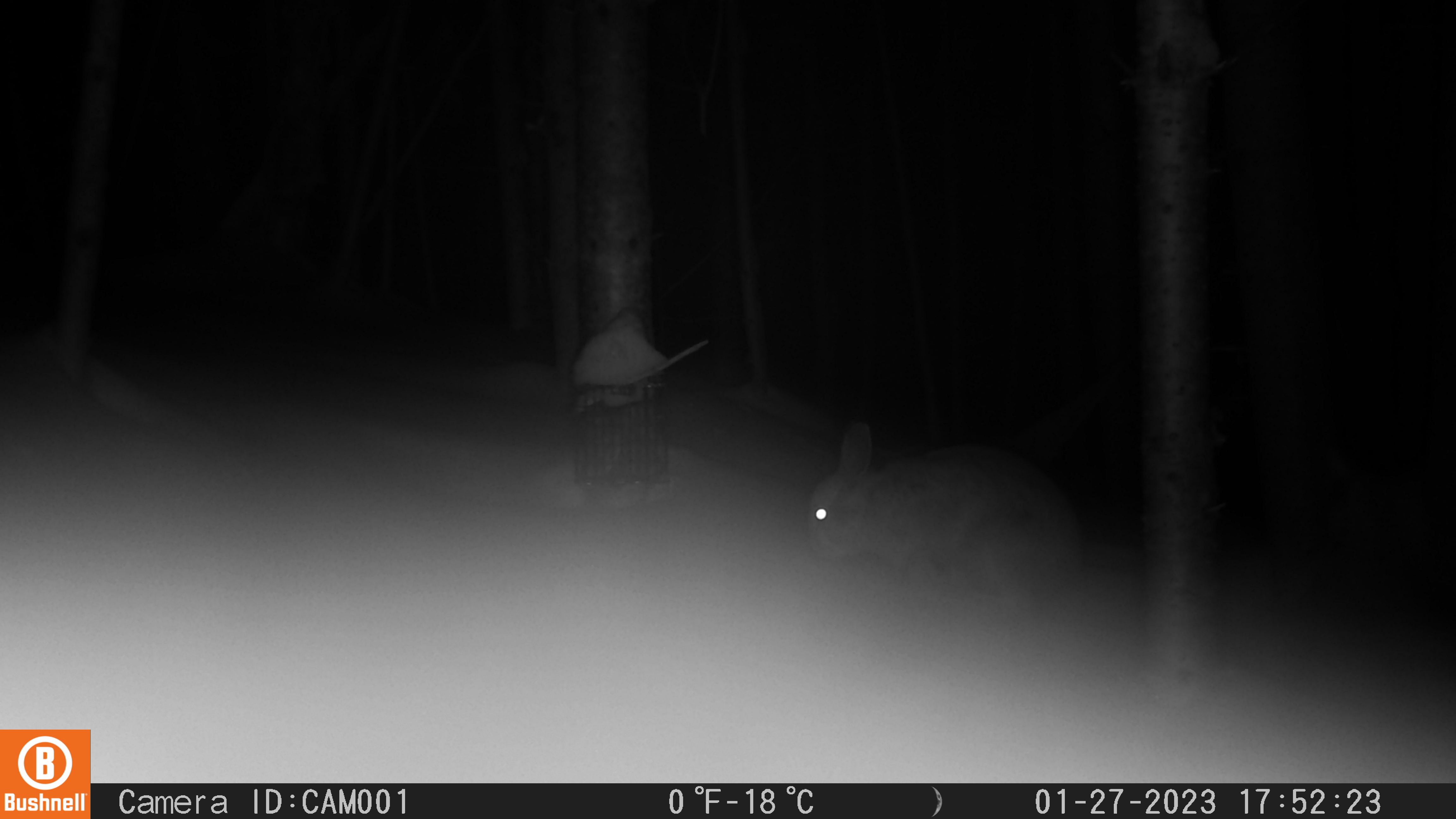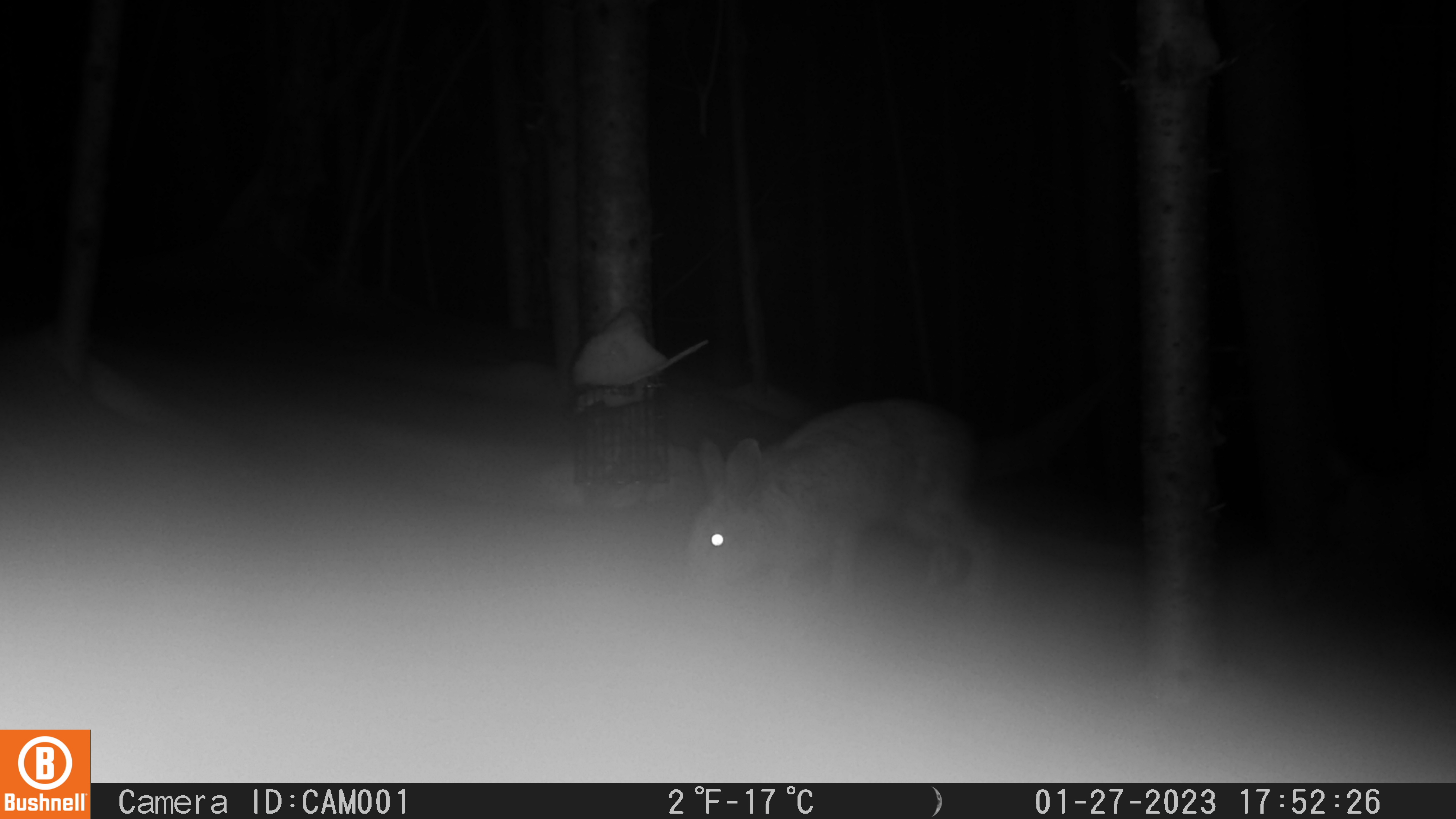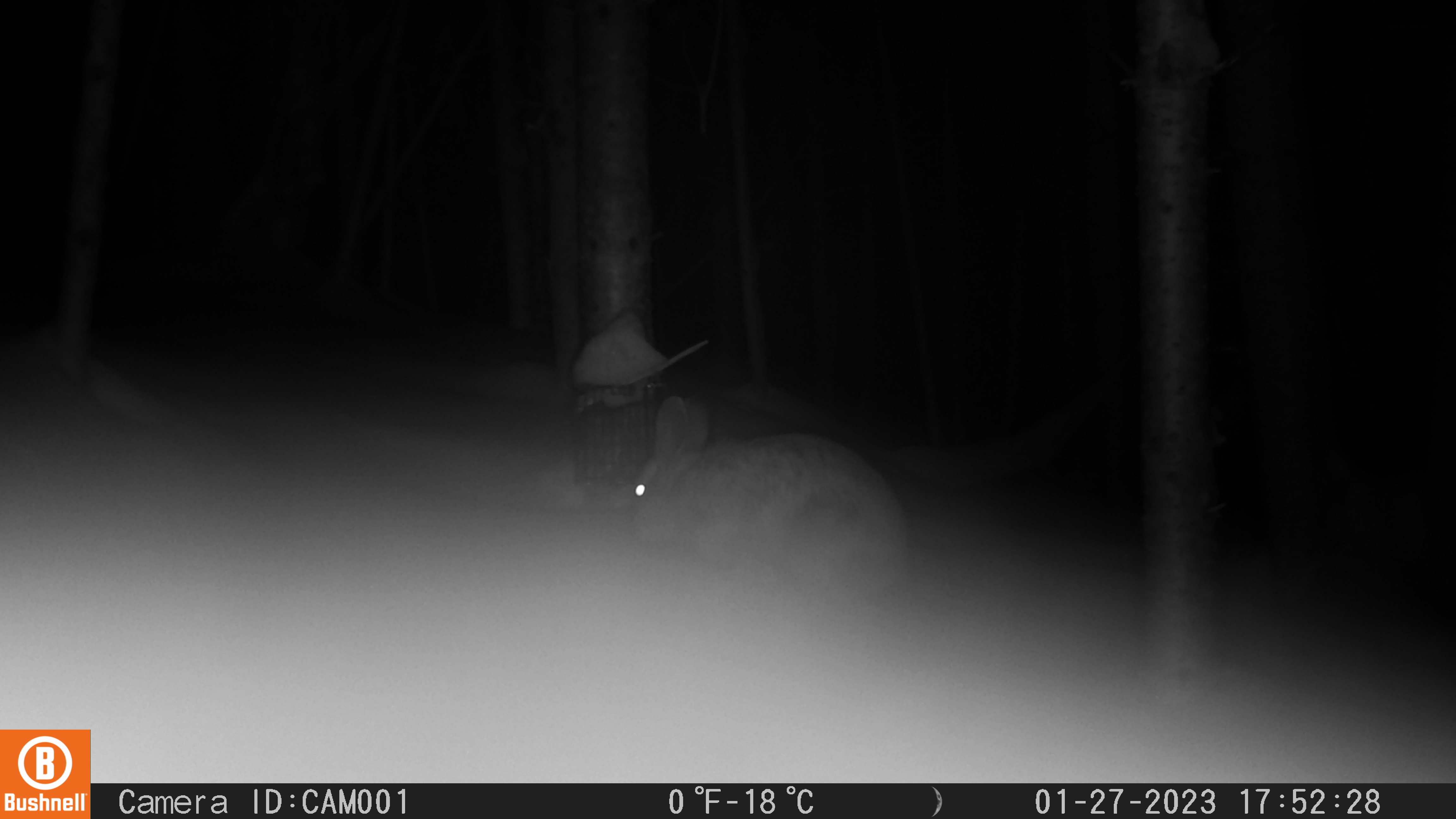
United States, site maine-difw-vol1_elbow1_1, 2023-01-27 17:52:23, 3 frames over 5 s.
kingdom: Animalia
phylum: Chordata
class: Mammalia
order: Lagomorpha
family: Leporidae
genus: Lepus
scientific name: Lepus americanus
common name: snowshoe hare